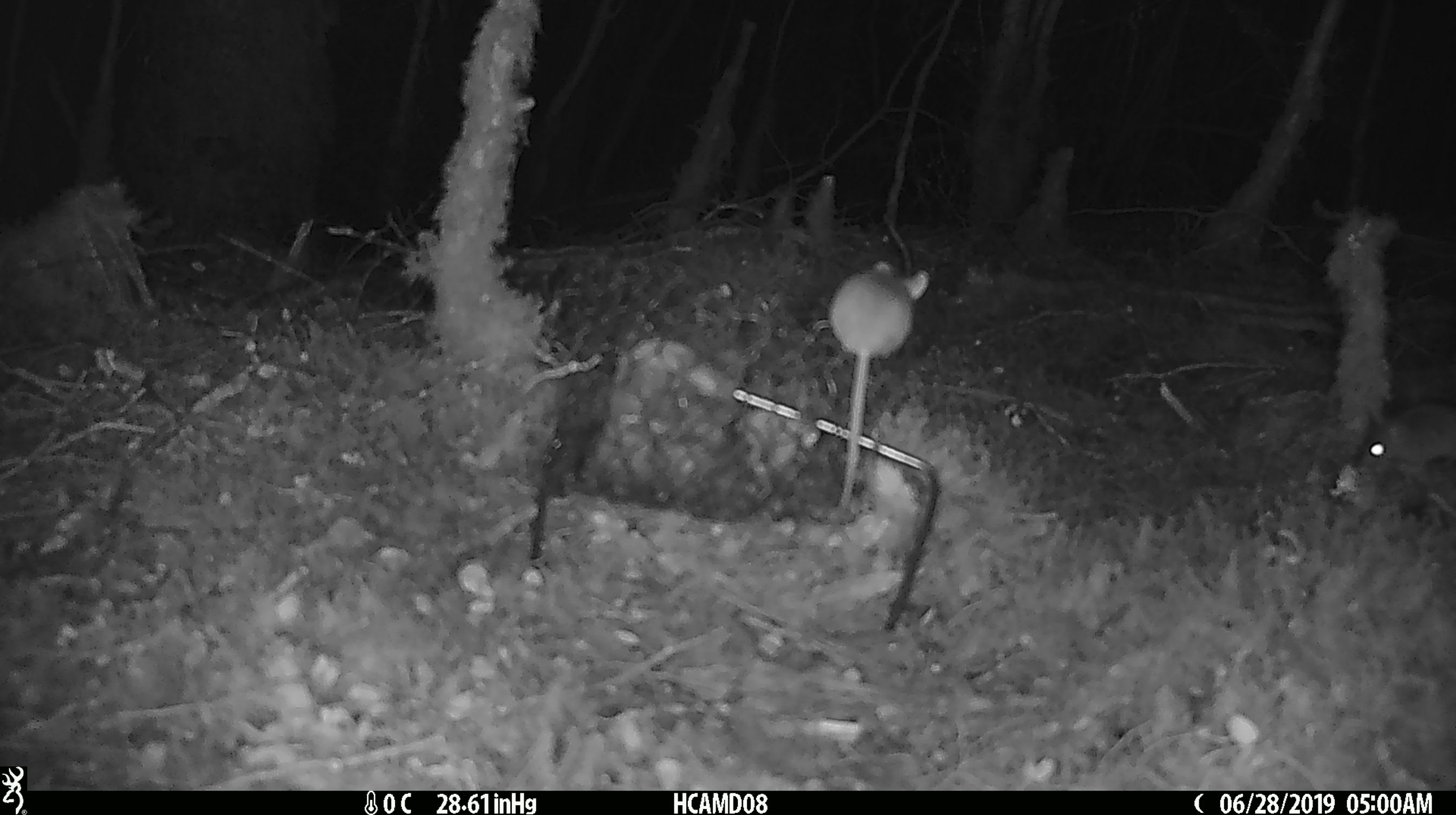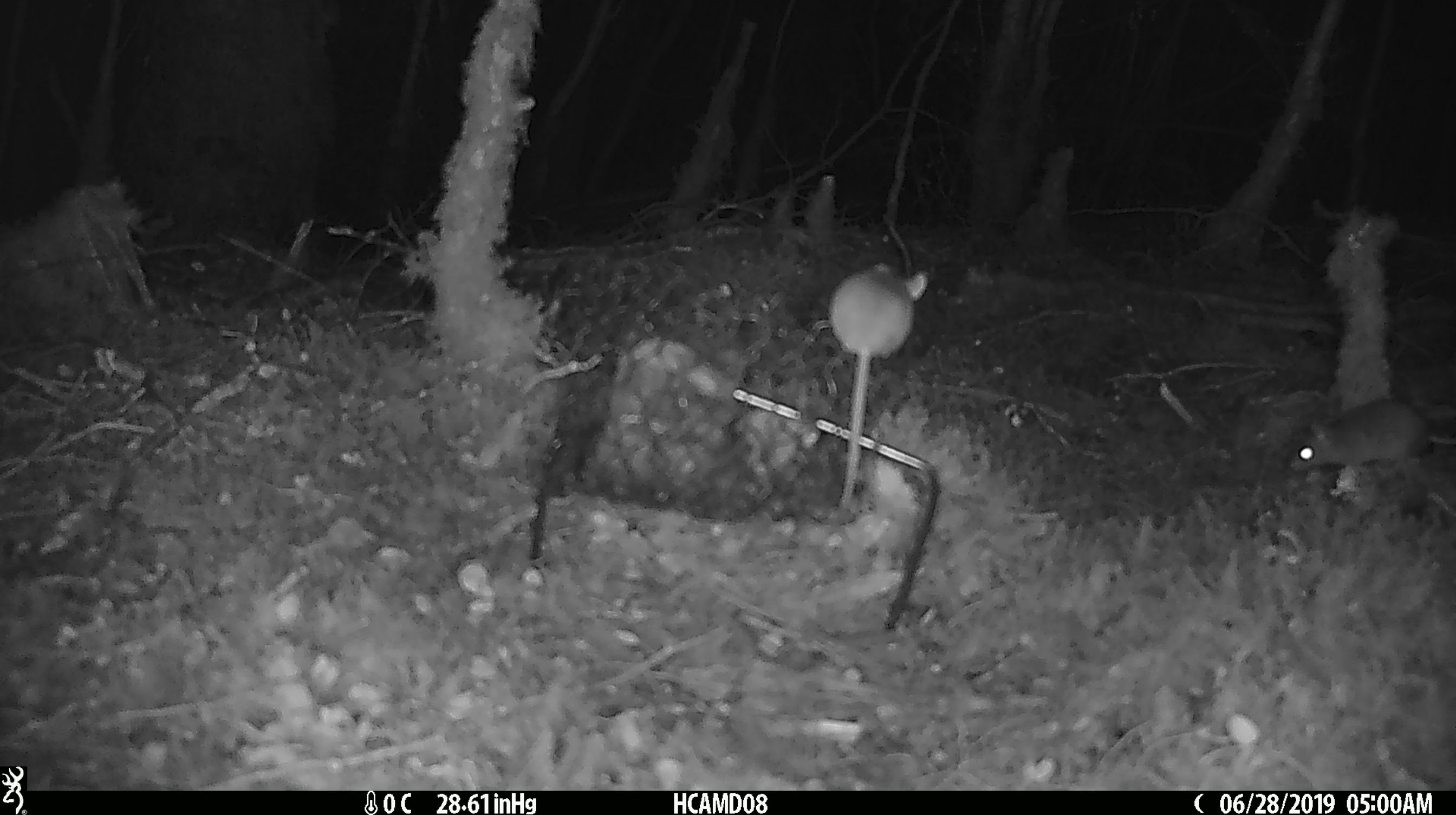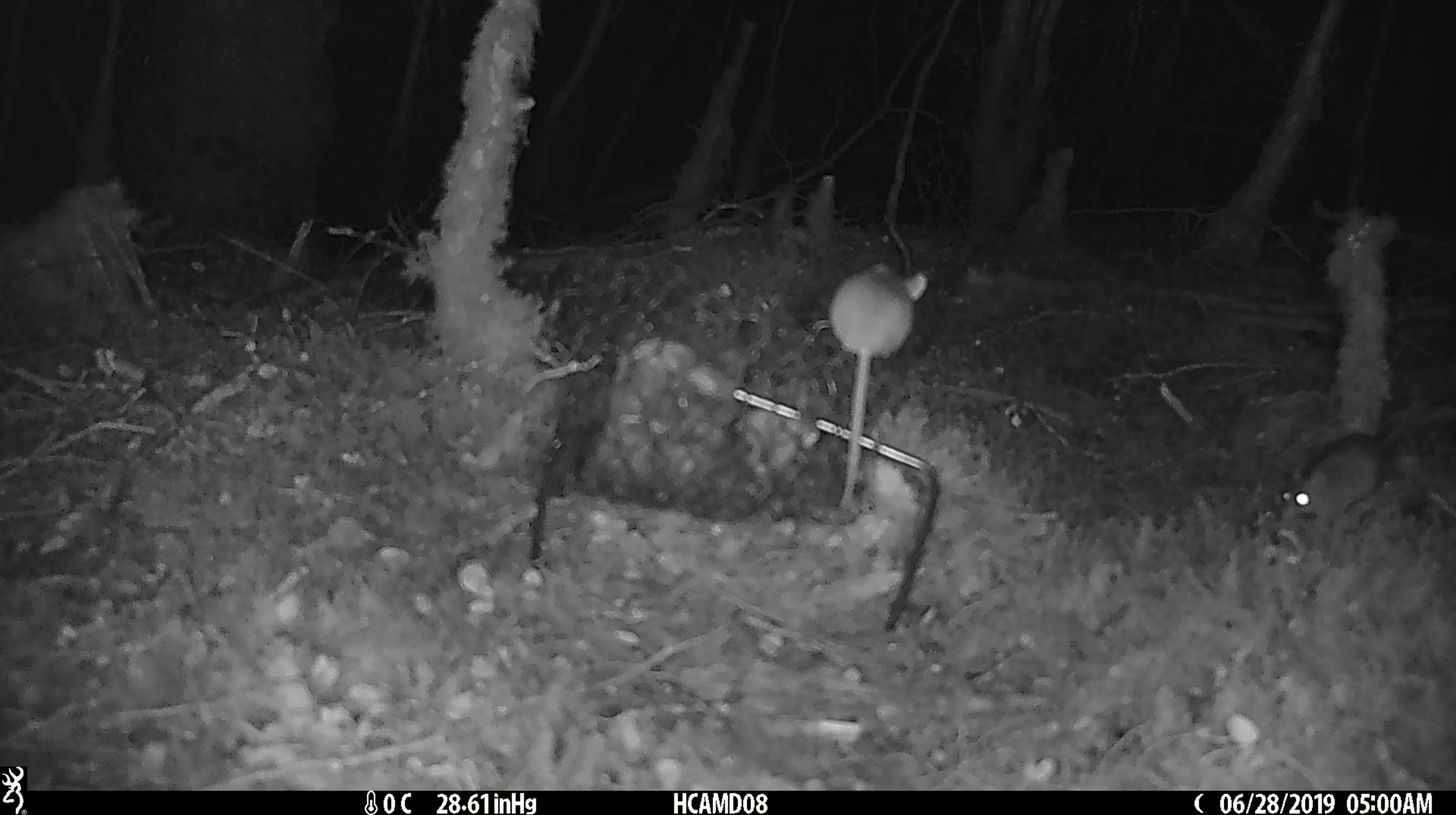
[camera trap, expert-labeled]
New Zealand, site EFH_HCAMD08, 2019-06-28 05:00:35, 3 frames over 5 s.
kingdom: Animalia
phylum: Chordata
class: Mammalia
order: Rodentia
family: Muridae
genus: Mus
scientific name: Mus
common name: mouse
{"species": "mouse (Mus)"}